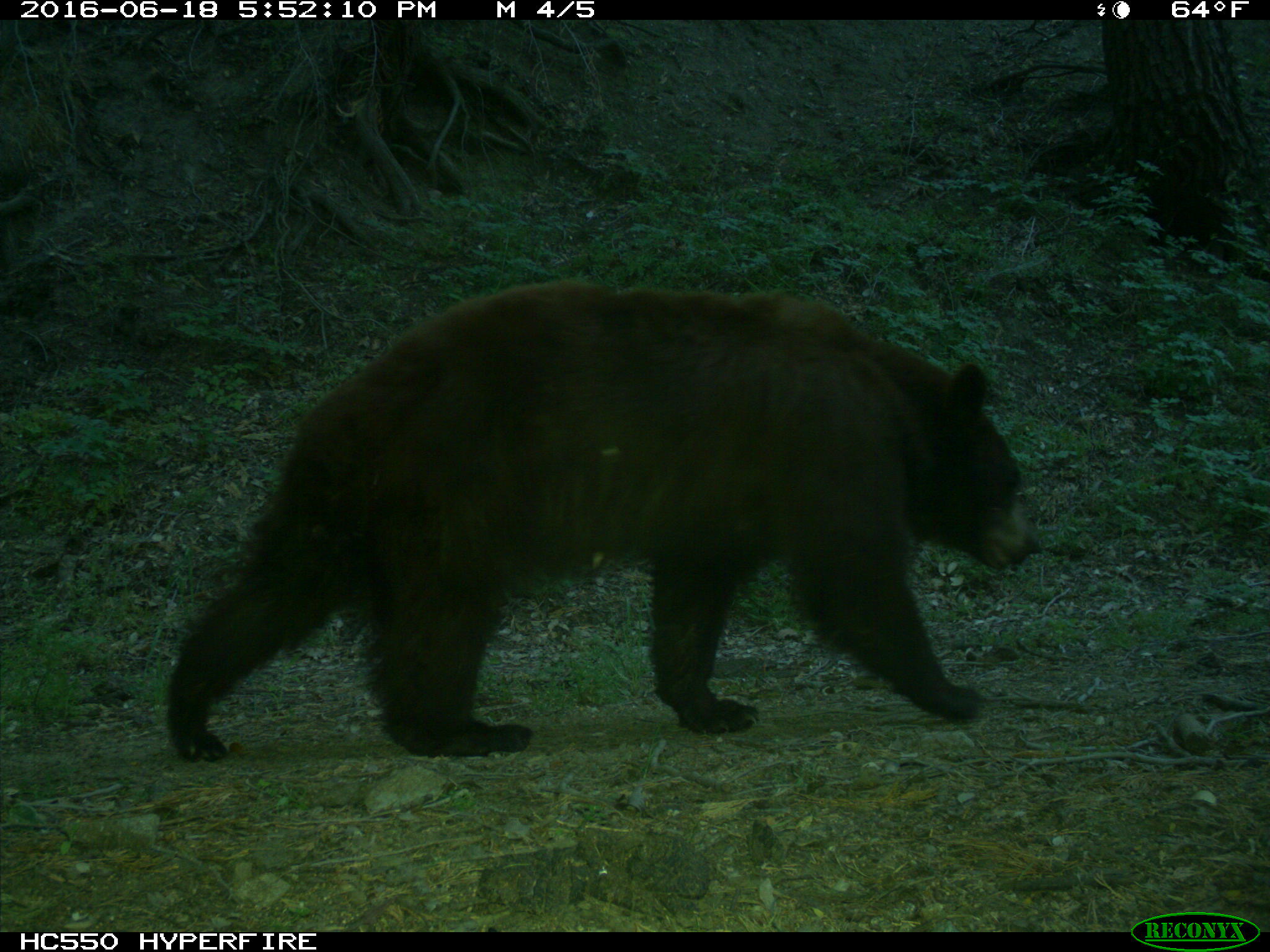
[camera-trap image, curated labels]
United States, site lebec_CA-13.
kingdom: Animalia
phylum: Chordata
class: Mammalia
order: Carnivora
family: Ursidae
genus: Ursus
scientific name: Ursus americanus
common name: american black bear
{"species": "Ursus americanus (american black bear)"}